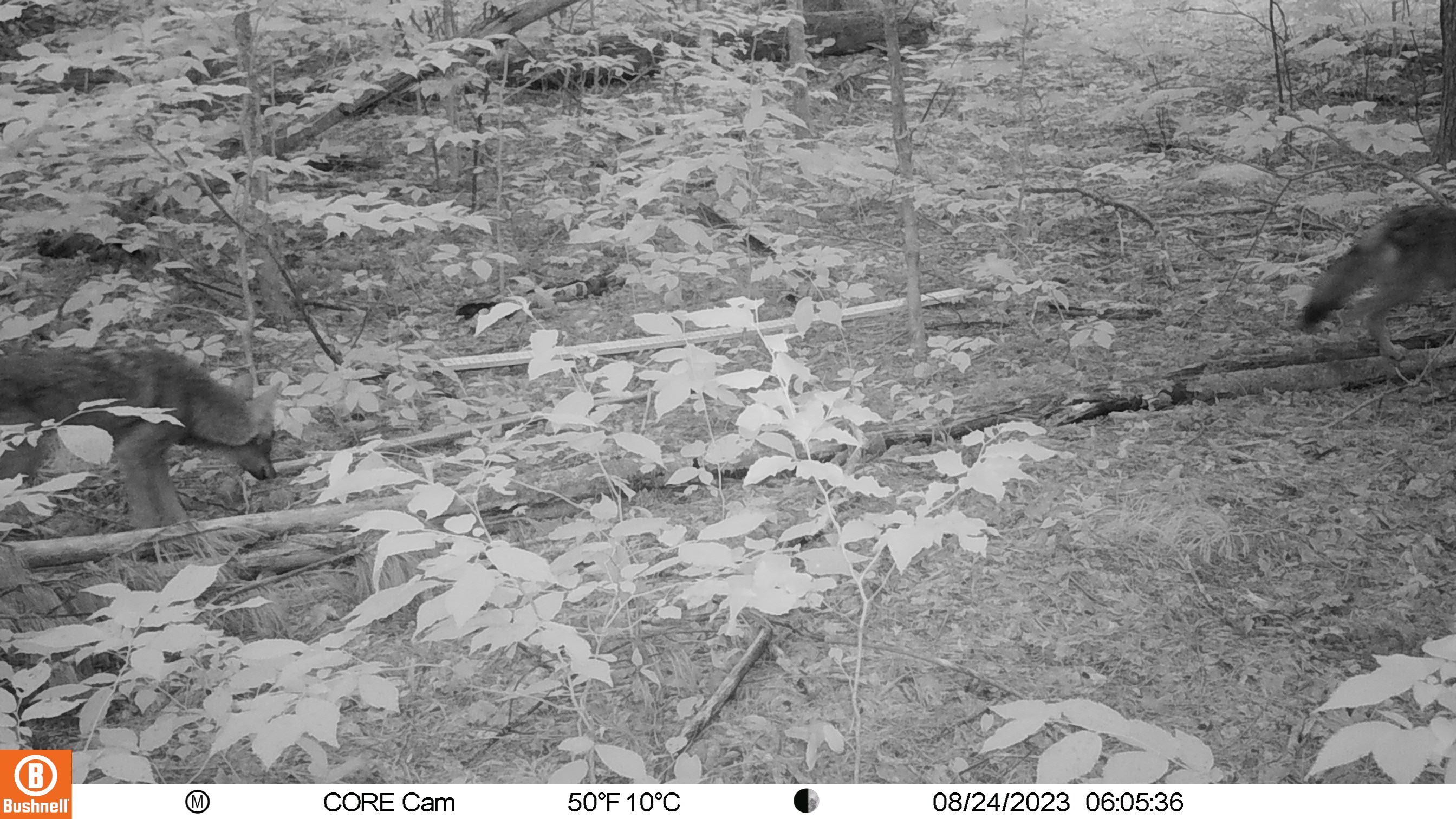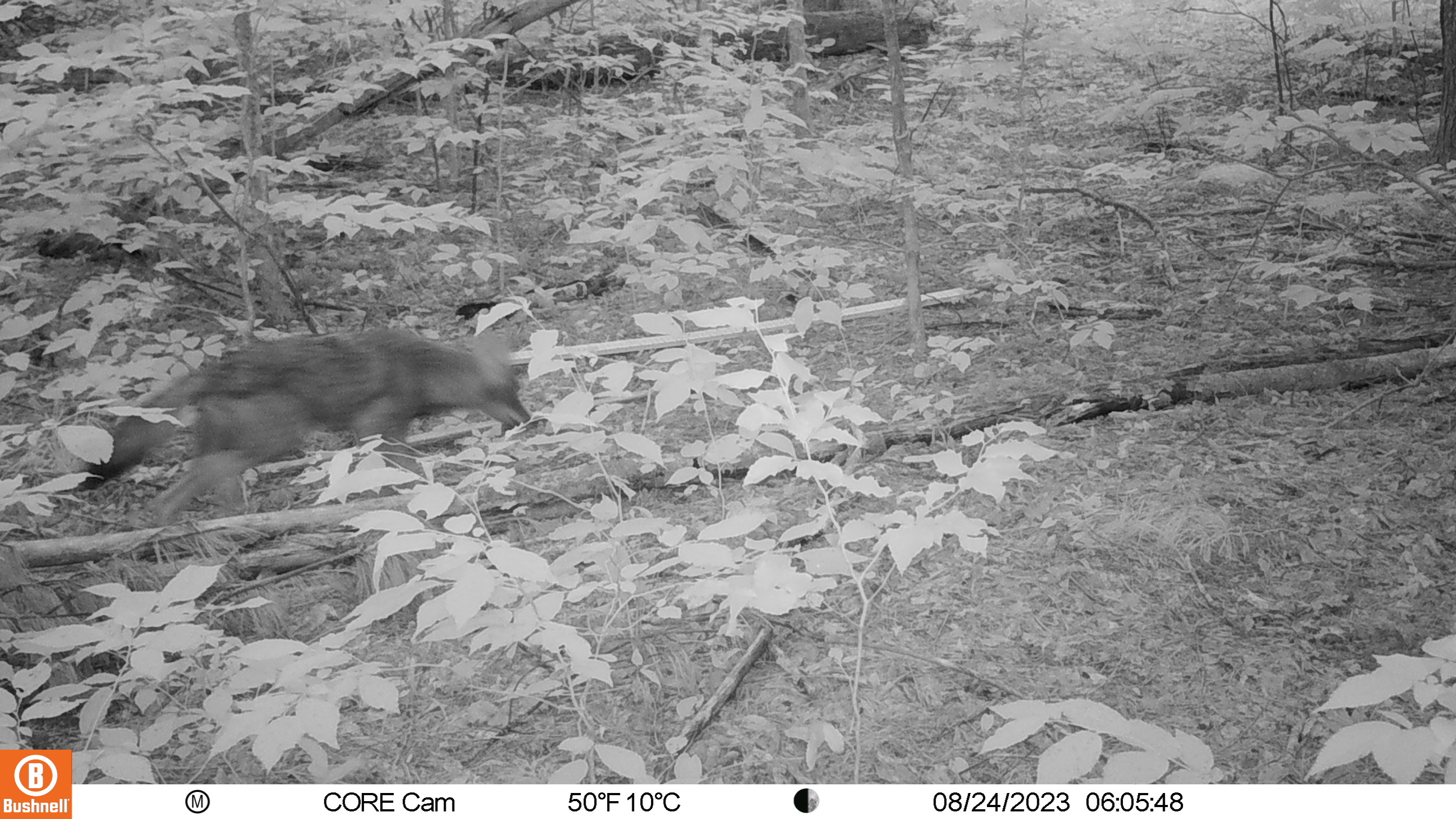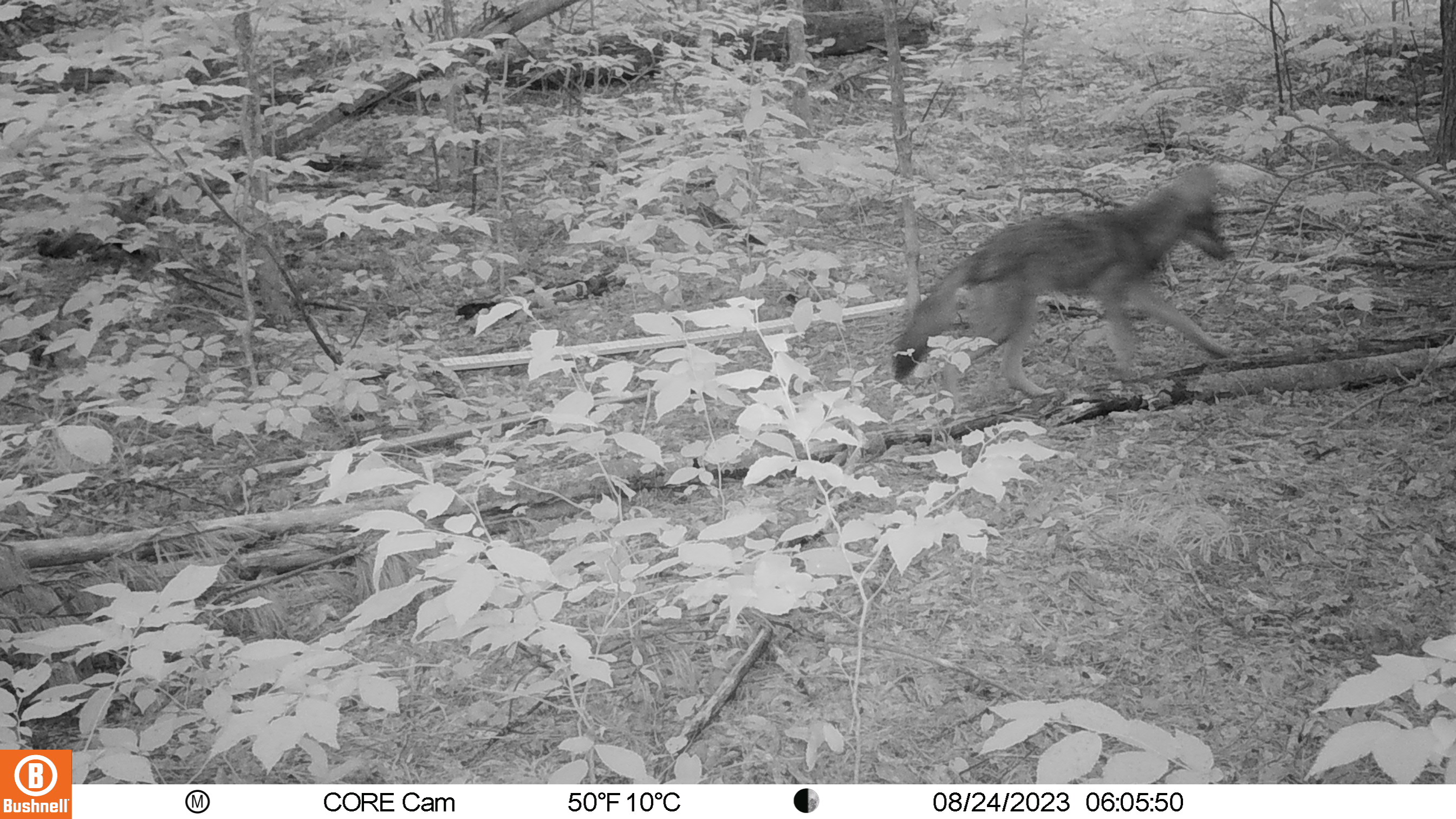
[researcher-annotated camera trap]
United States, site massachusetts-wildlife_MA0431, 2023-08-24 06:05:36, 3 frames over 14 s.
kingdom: Animalia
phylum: Chordata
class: Mammalia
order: Carnivora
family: Canidae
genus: Canis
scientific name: Canis latrans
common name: coyote